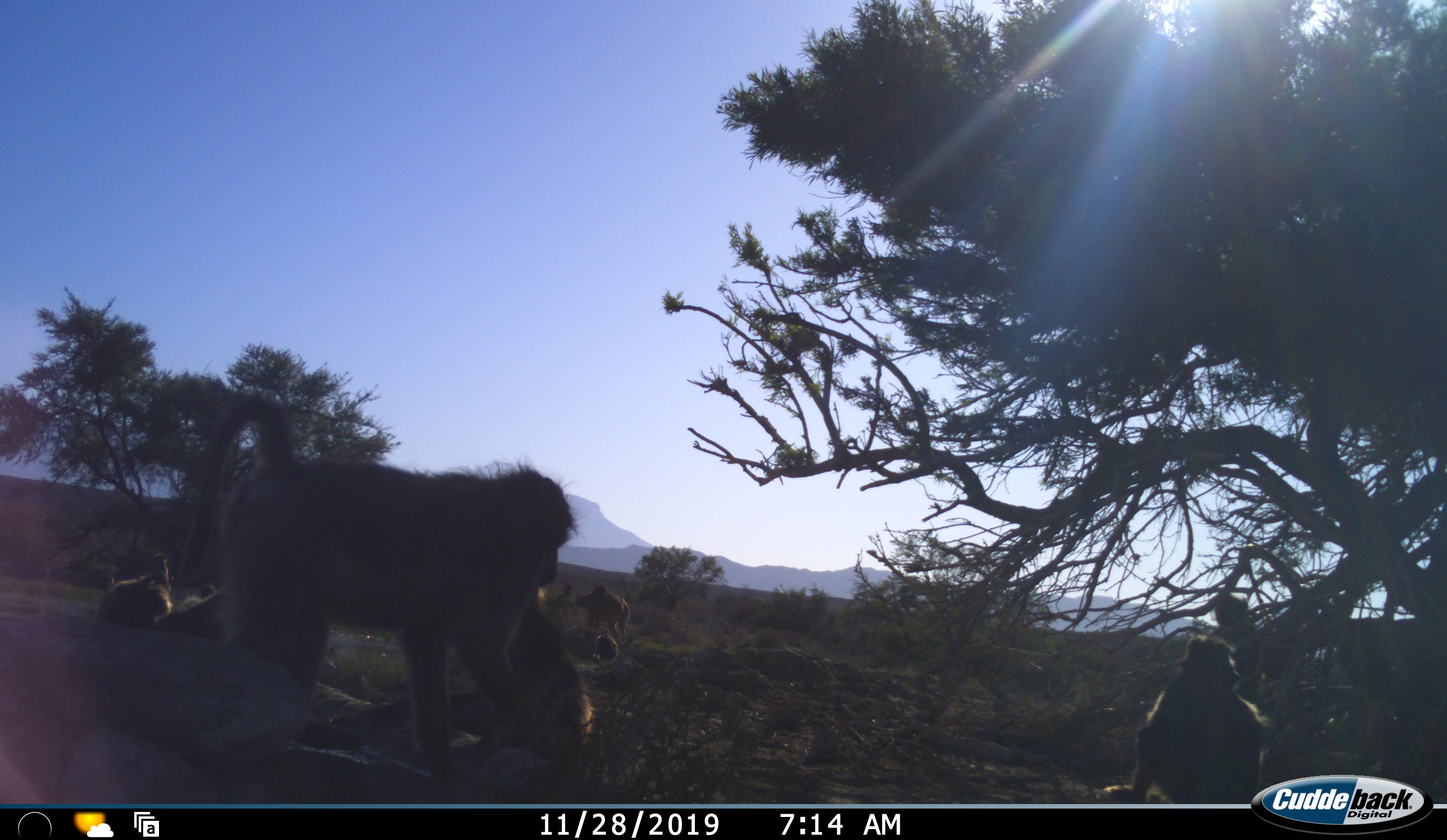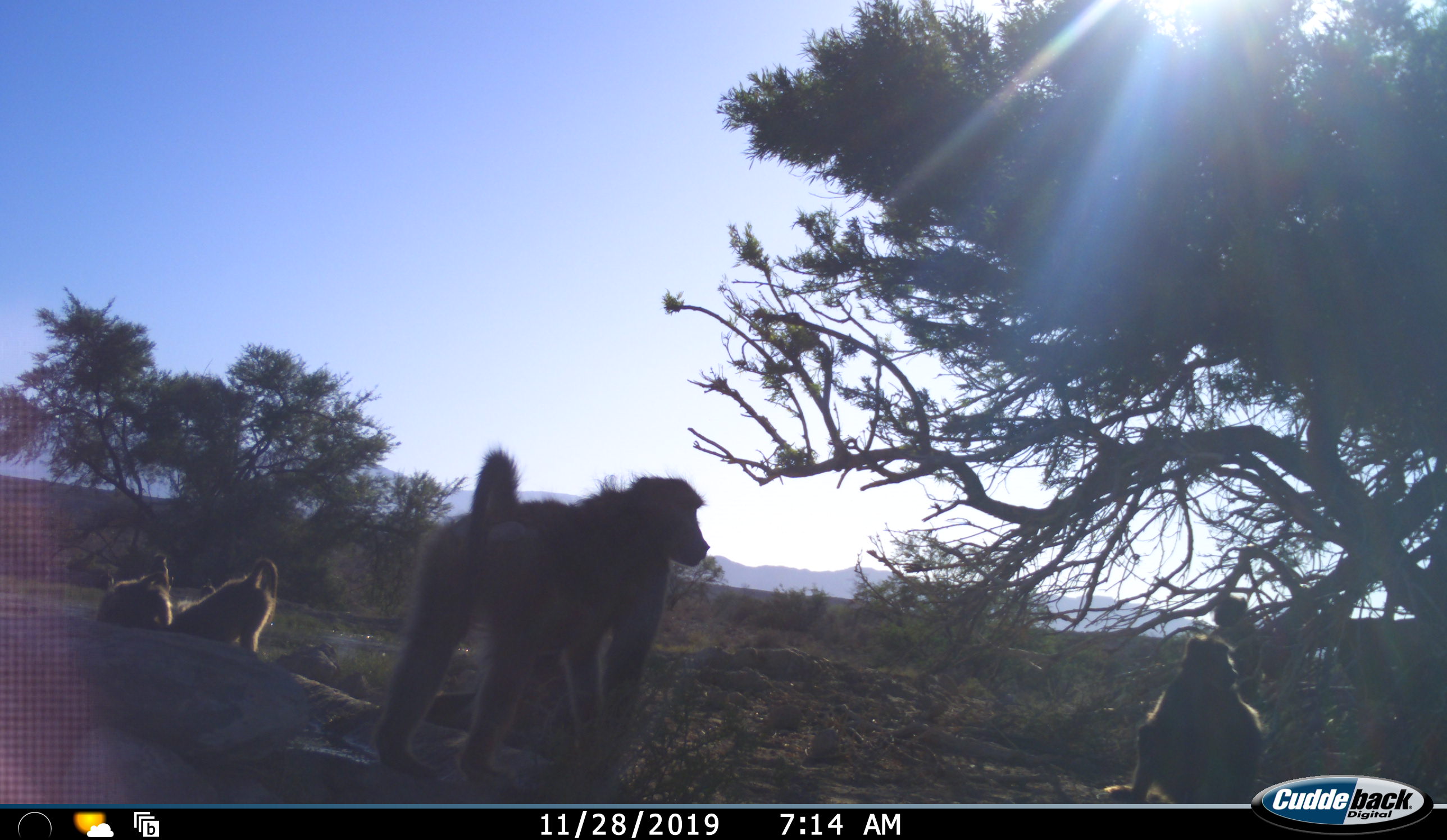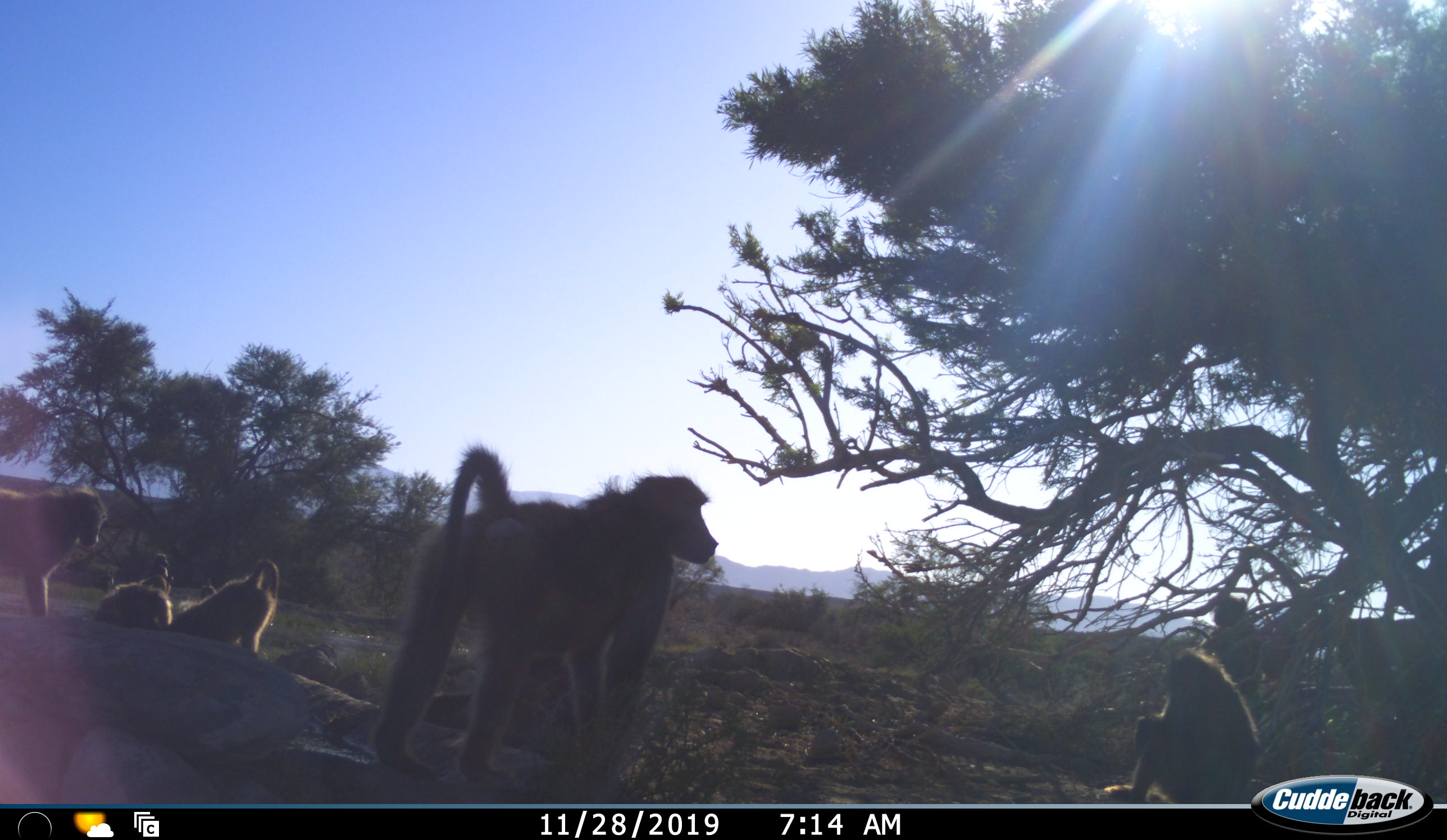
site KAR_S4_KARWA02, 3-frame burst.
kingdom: Animalia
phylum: Chordata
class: Mammalia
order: Primates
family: Cercopithecidae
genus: Papio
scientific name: Papio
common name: baboon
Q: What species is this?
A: Baboon (Papio).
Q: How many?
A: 6.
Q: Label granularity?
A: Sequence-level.